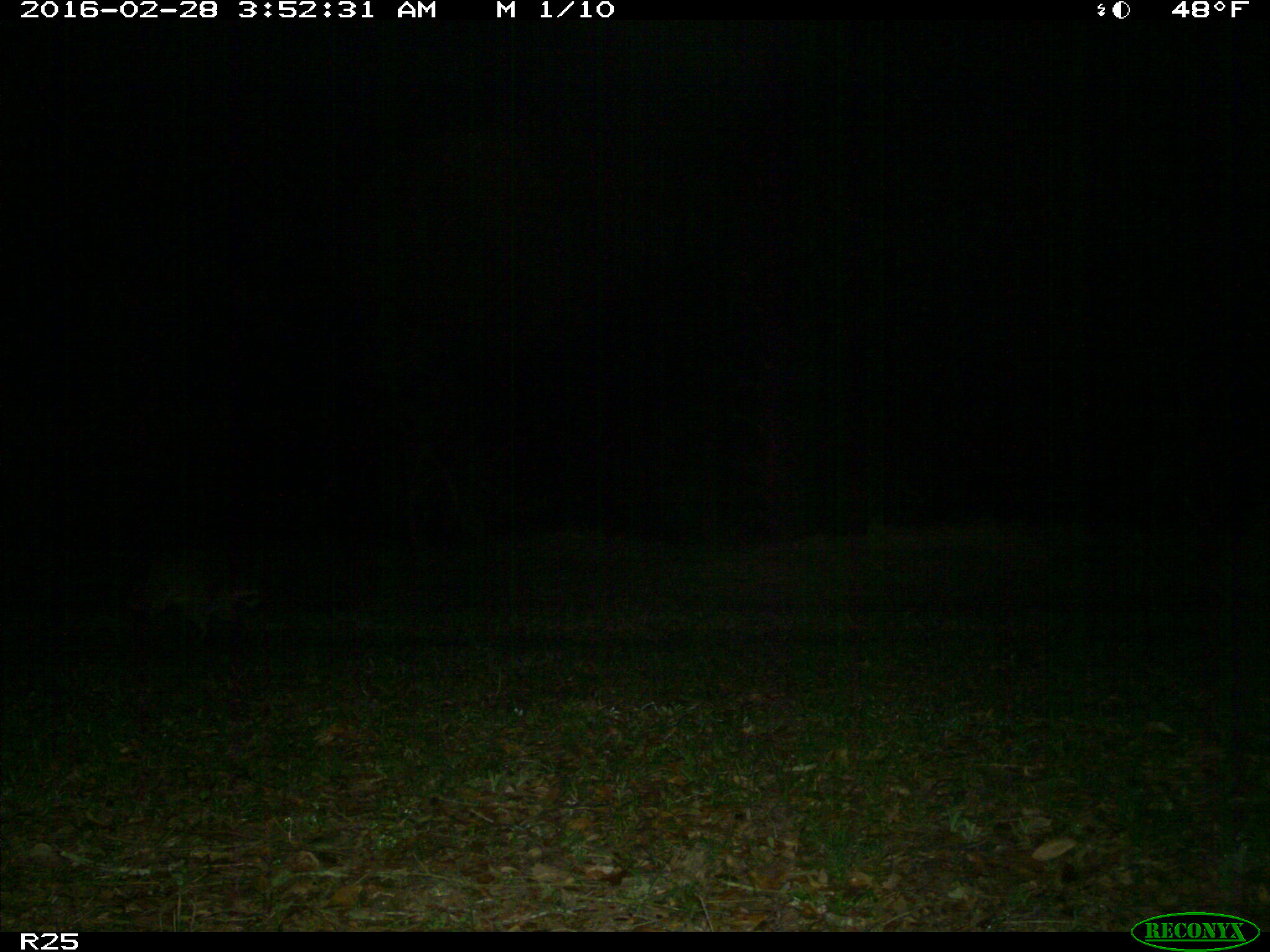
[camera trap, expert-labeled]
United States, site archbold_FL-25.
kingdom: Animalia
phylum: Chordata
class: Mammalia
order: Carnivora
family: Procyonidae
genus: Procyon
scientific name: Procyon lotor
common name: common raccoon